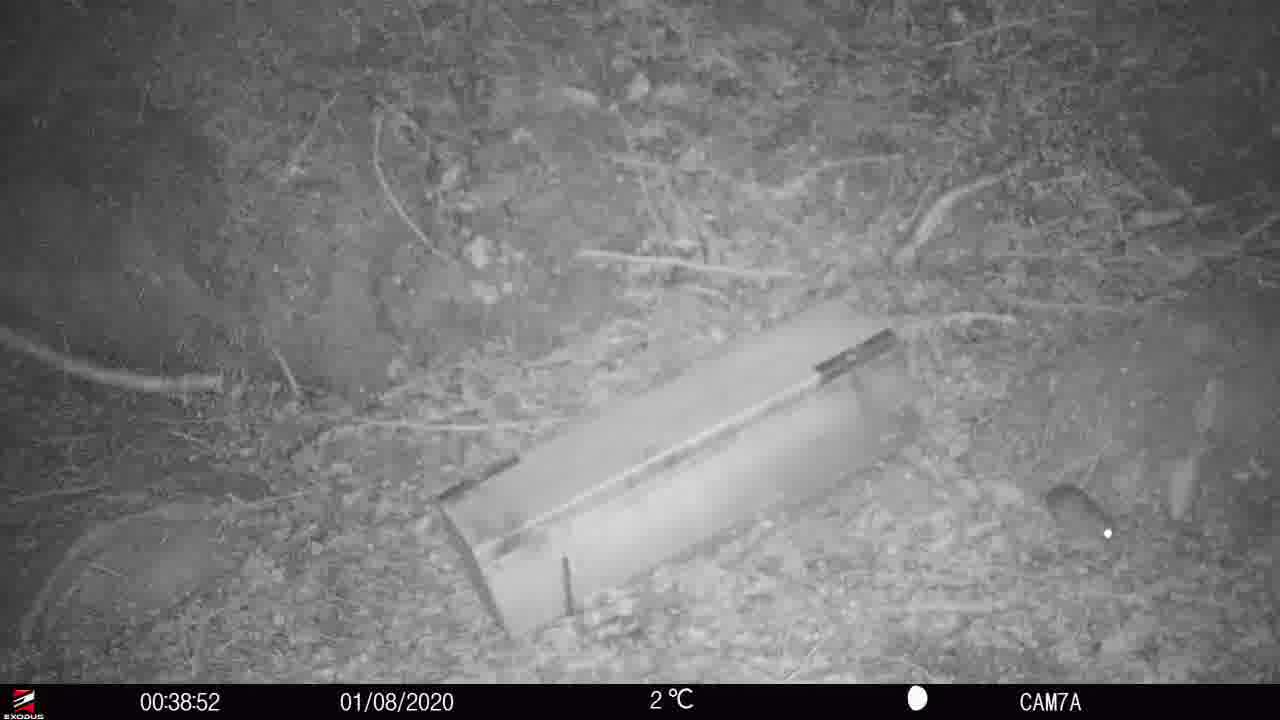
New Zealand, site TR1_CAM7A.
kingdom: Animalia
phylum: Chordata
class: Mammalia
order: Rodentia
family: Muridae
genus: Rattus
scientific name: Rattus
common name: rat